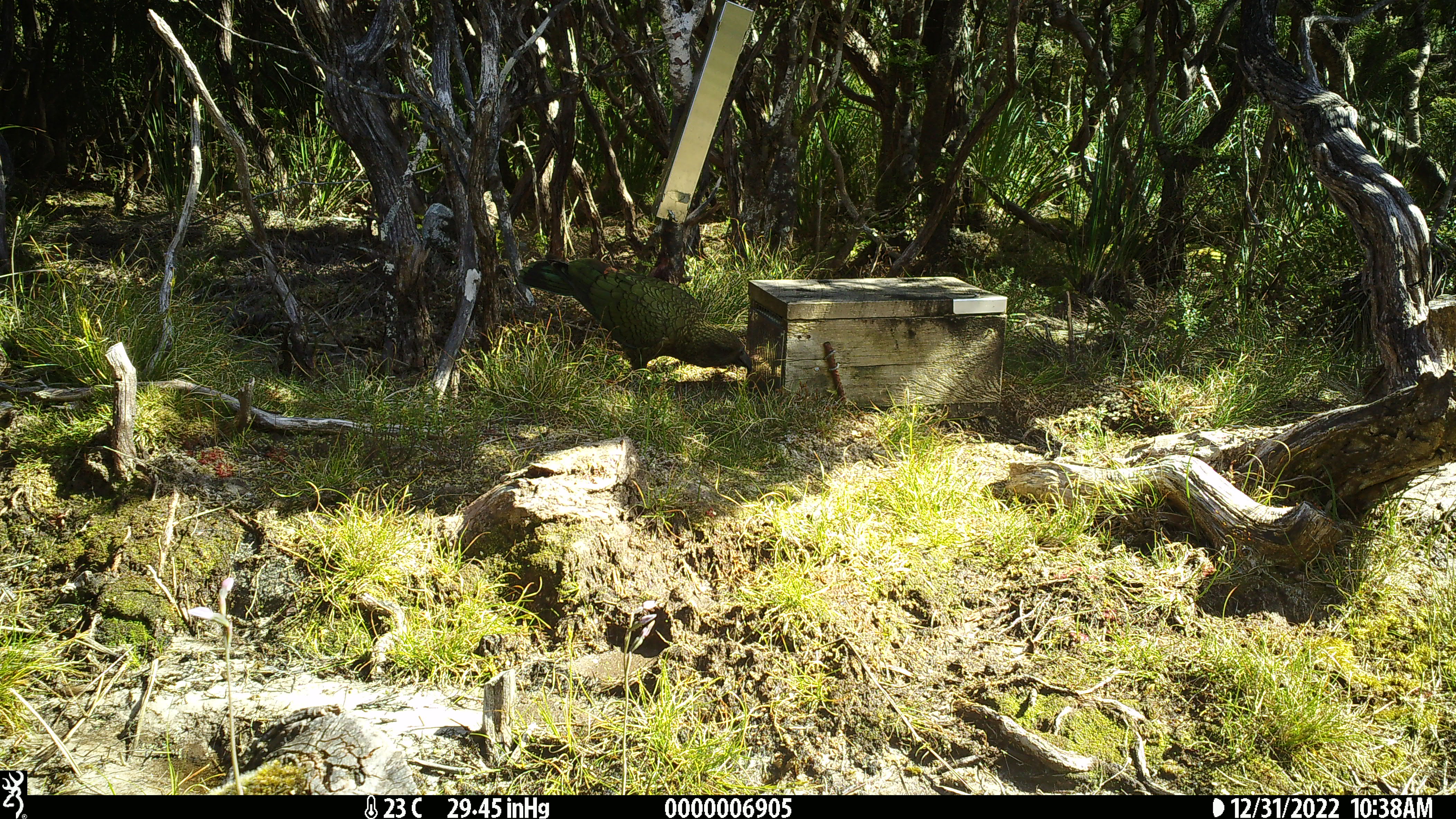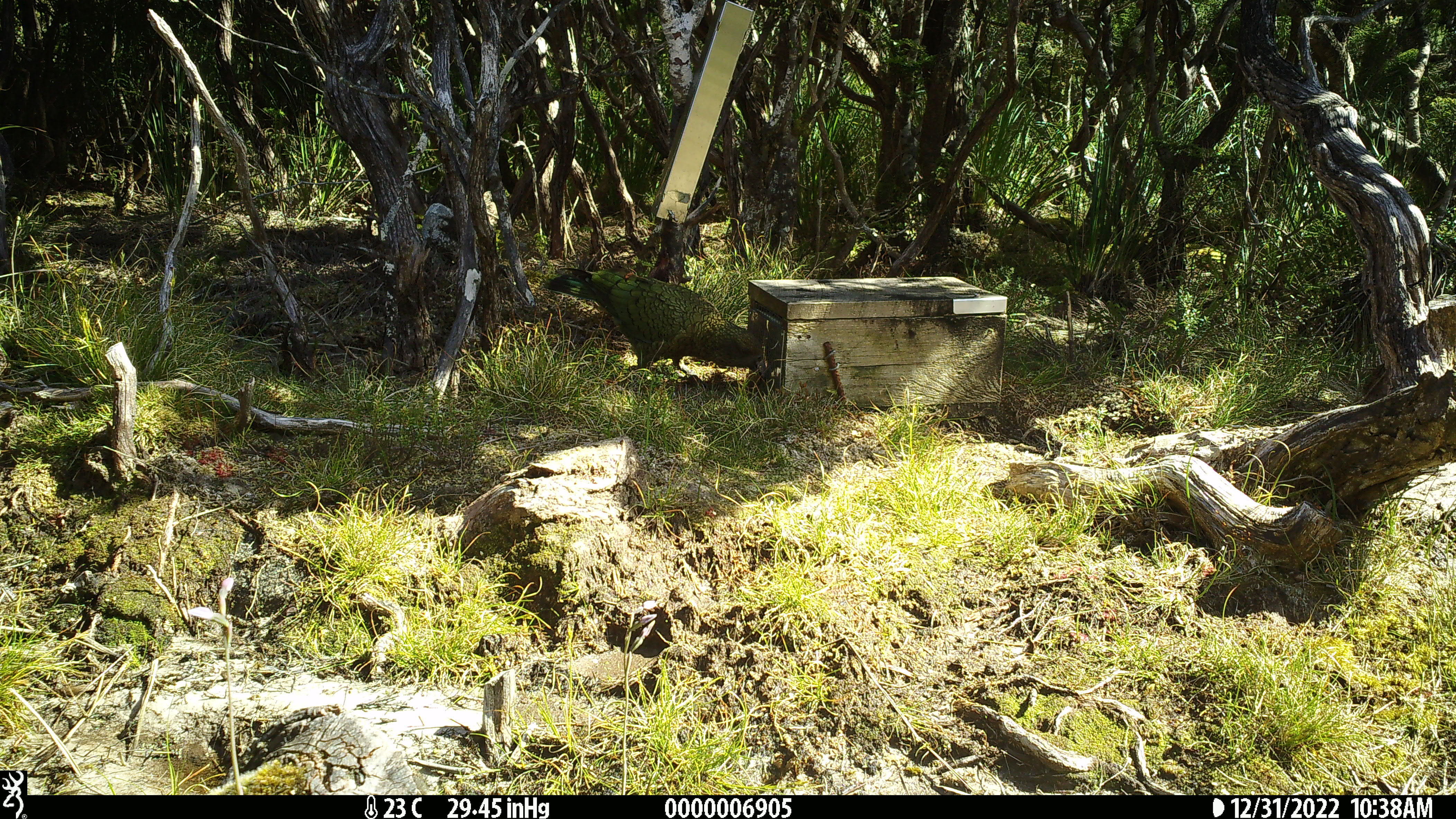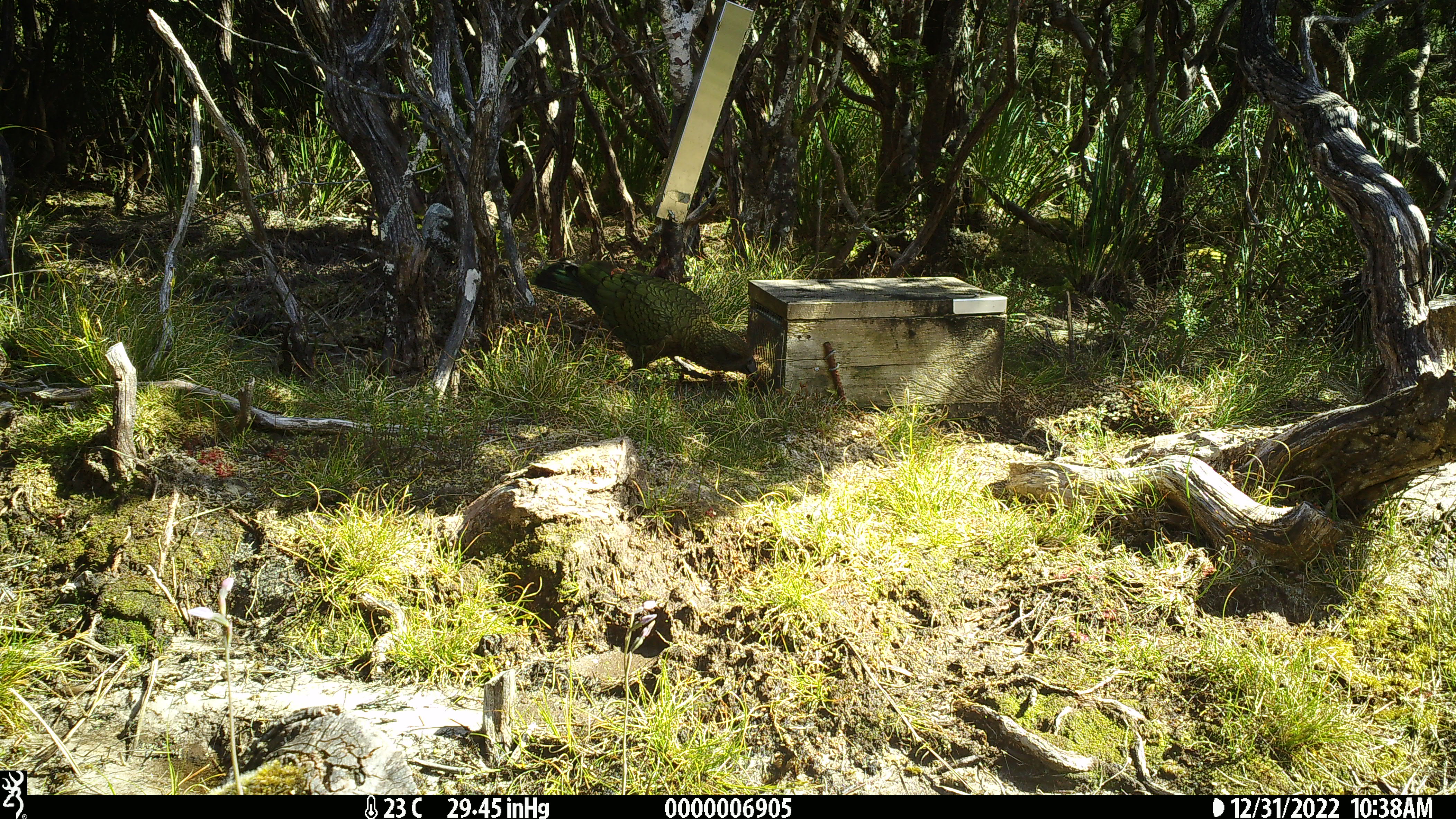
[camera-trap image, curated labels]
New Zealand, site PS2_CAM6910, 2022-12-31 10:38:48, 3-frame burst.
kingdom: Animalia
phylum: Chordata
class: Aves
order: Psittaciformes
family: Strigopidae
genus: Nestor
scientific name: Nestor notabilis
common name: kea